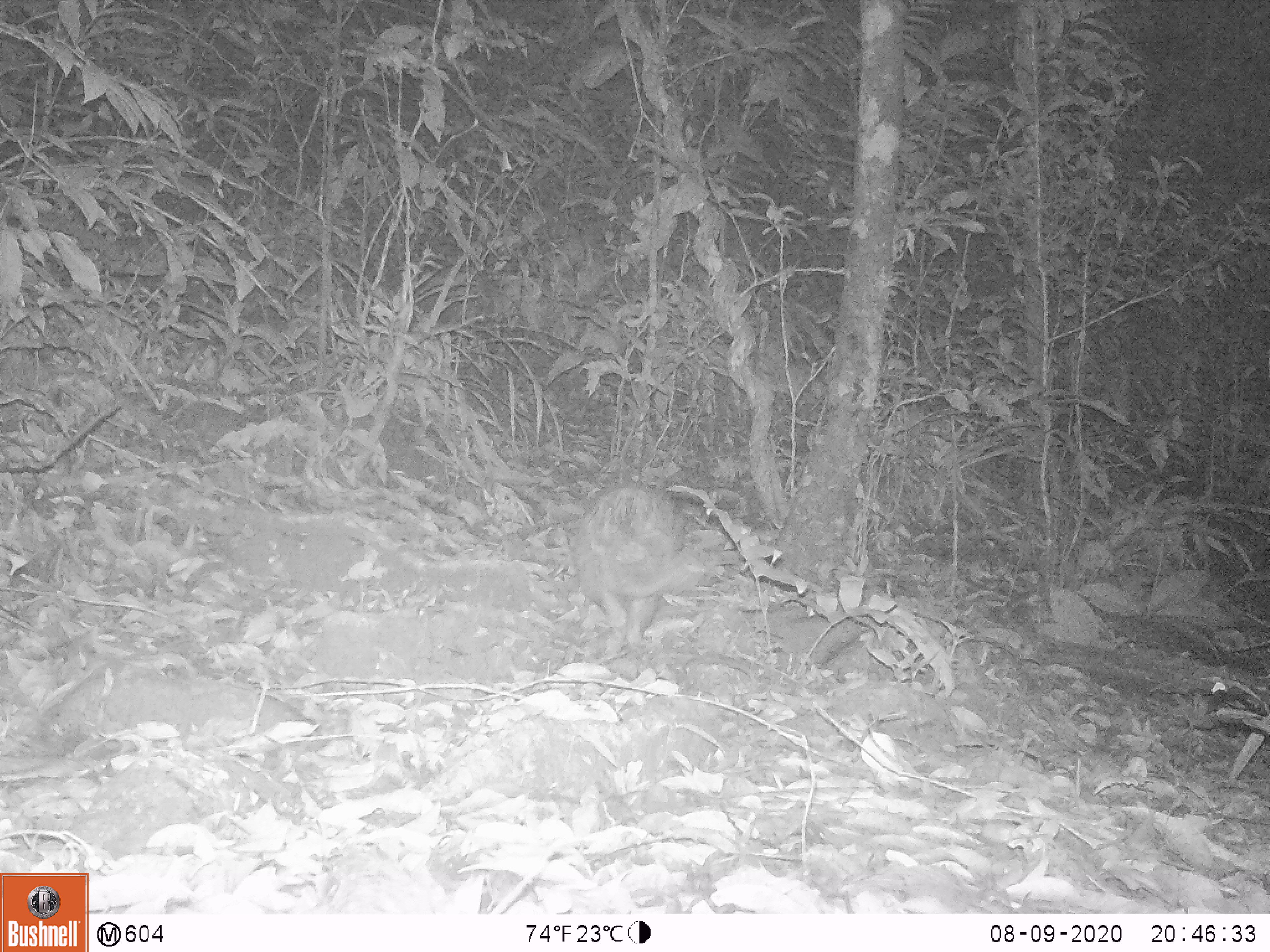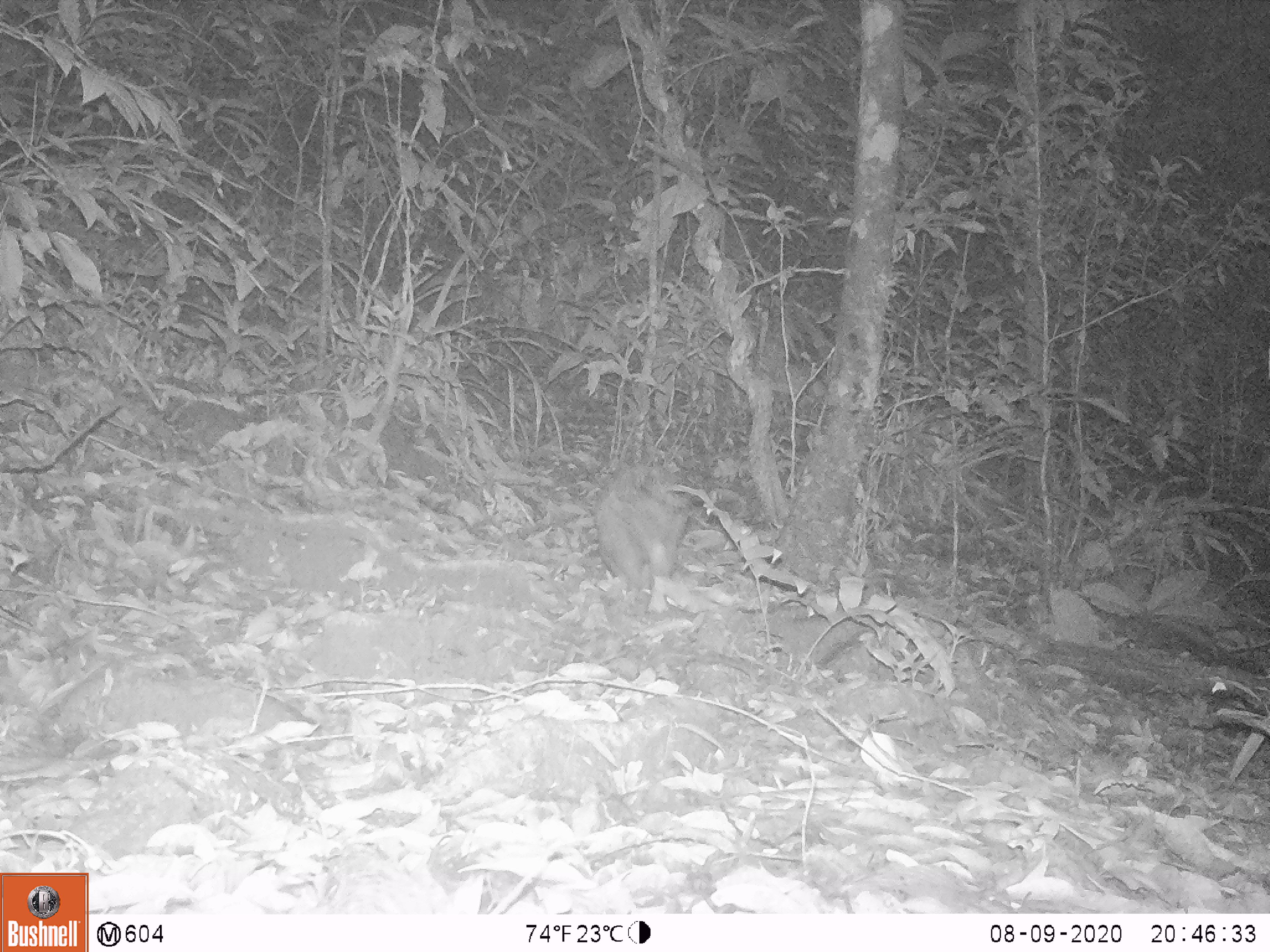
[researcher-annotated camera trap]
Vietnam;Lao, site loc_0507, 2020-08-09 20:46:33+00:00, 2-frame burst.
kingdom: Animalia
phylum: Chordata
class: Mammalia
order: Rodentia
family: Hystricidae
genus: Atherurus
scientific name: Atherurus macrourus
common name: asiatic brush-tailed porcupine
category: asiatic brush tailed porcupine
Asiatic brush tailed porcupine (asiatic brush-tailed porcupine) (Atherurus macrourus). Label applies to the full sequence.